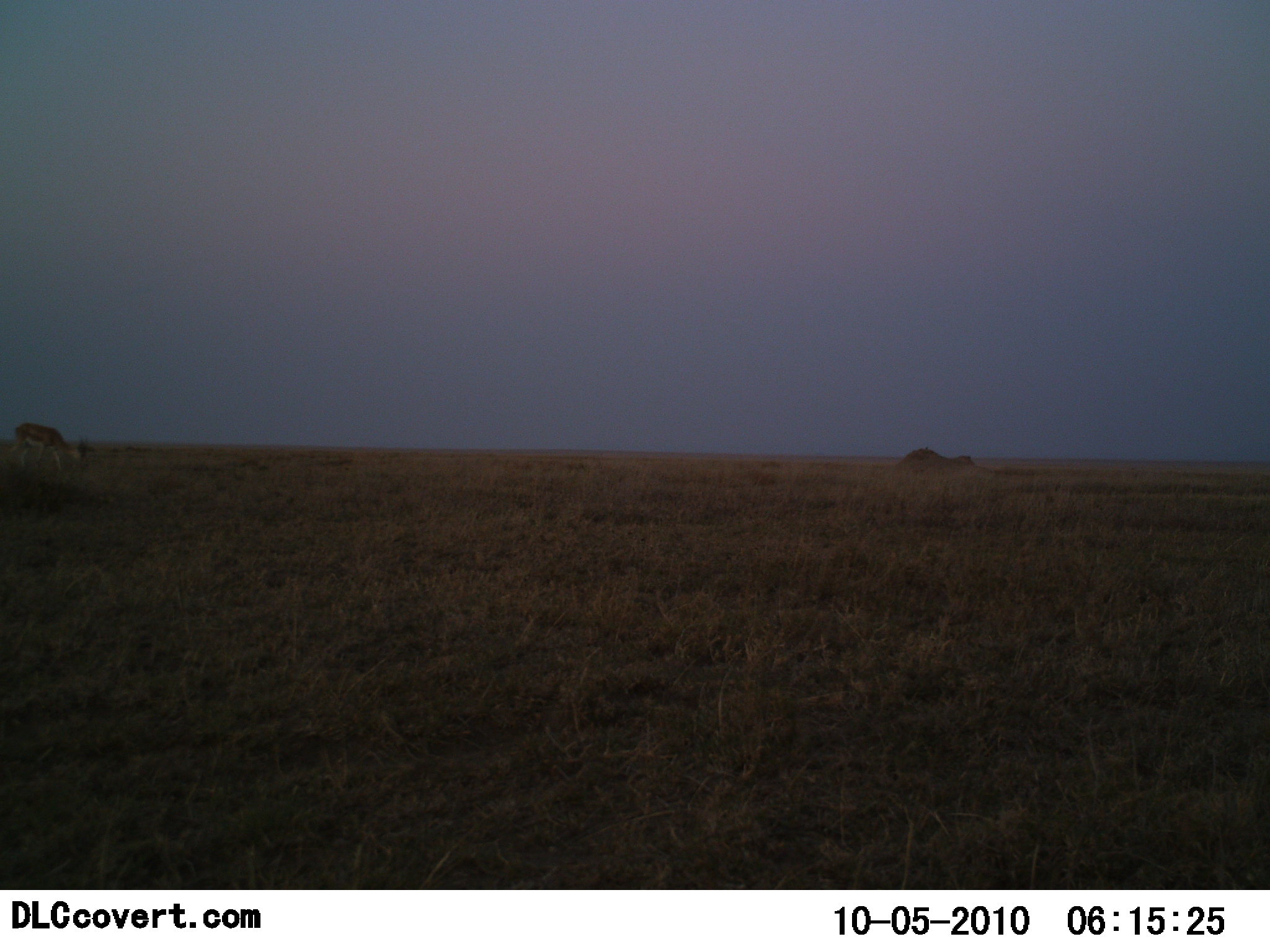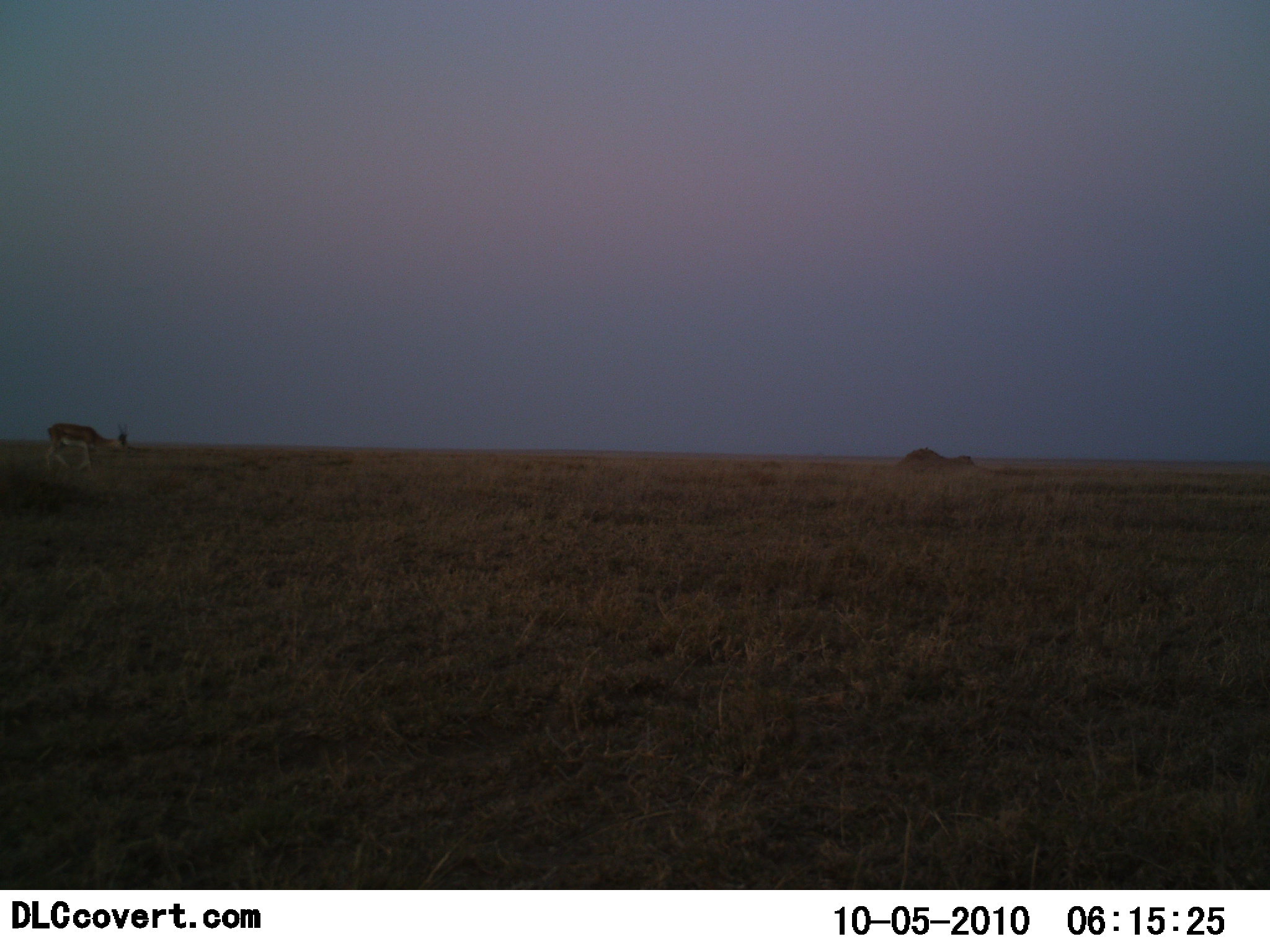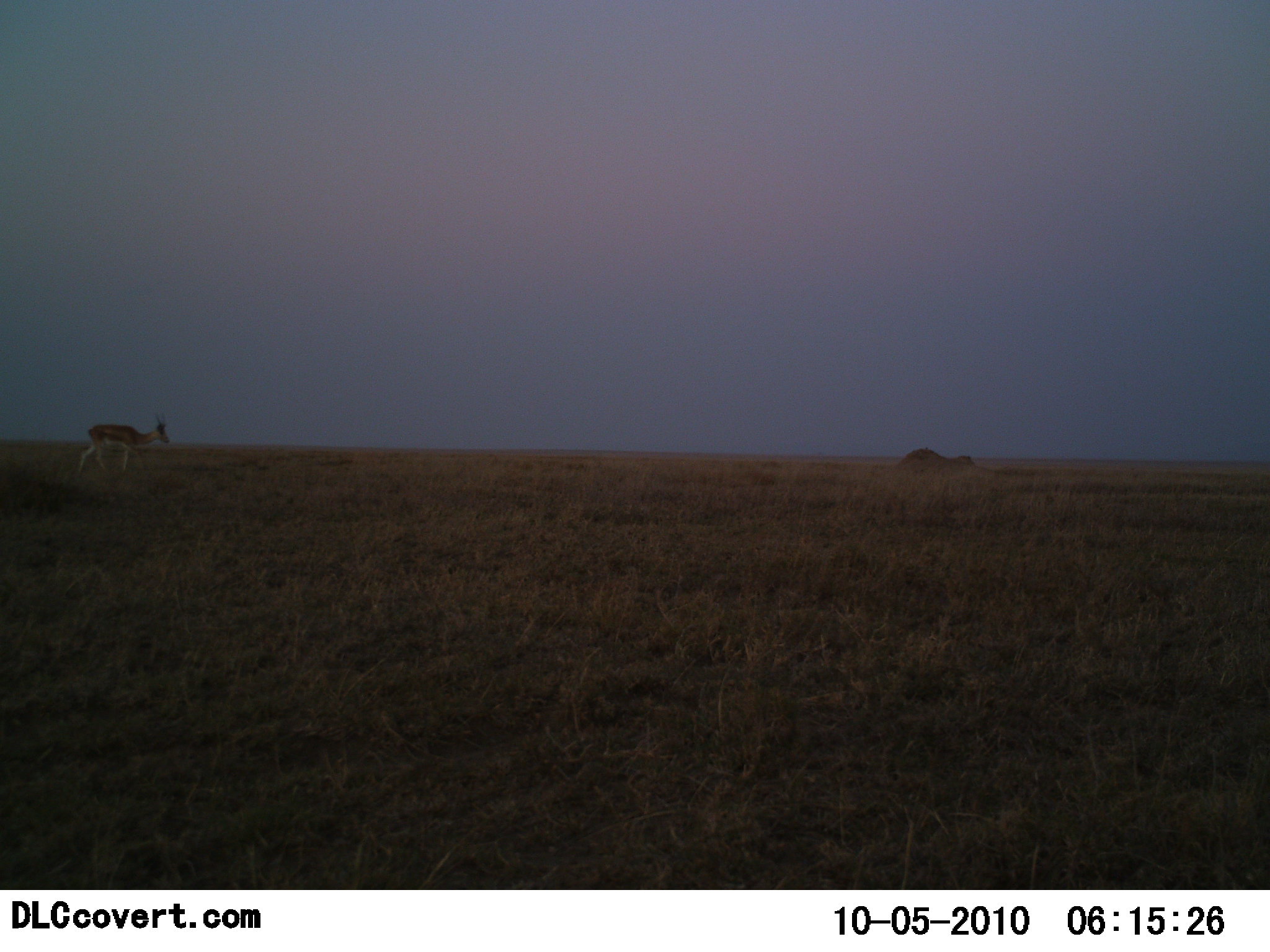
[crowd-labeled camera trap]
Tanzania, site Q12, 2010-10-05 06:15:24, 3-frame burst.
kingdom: Animalia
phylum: Chordata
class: Mammalia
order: Artiodactyla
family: Bovidae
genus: Eudorcas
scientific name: Eudorcas thomsonii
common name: thomson's gazelle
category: gazellethomsons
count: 1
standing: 0%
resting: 0%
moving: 88%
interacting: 0%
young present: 0%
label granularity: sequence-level